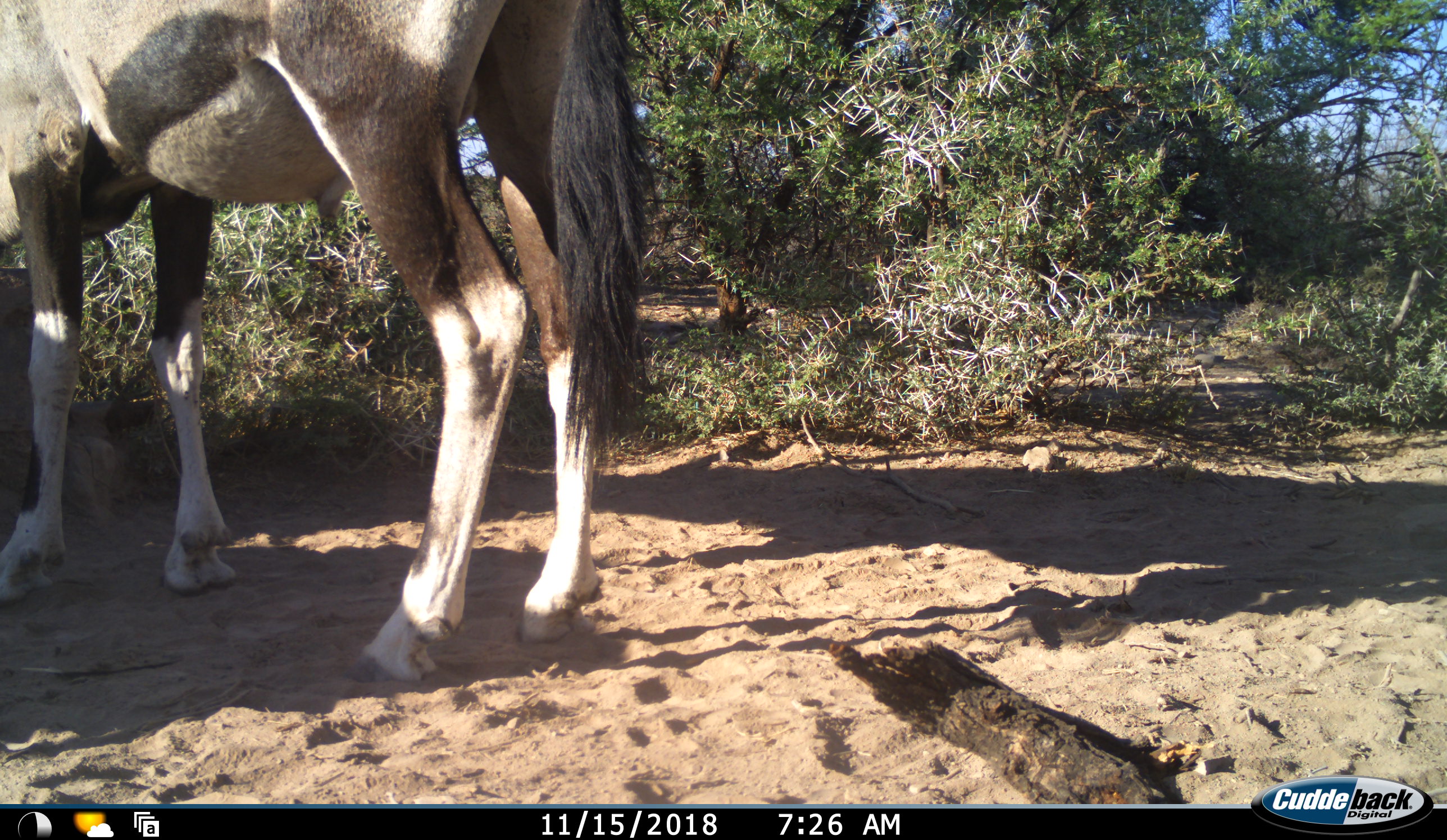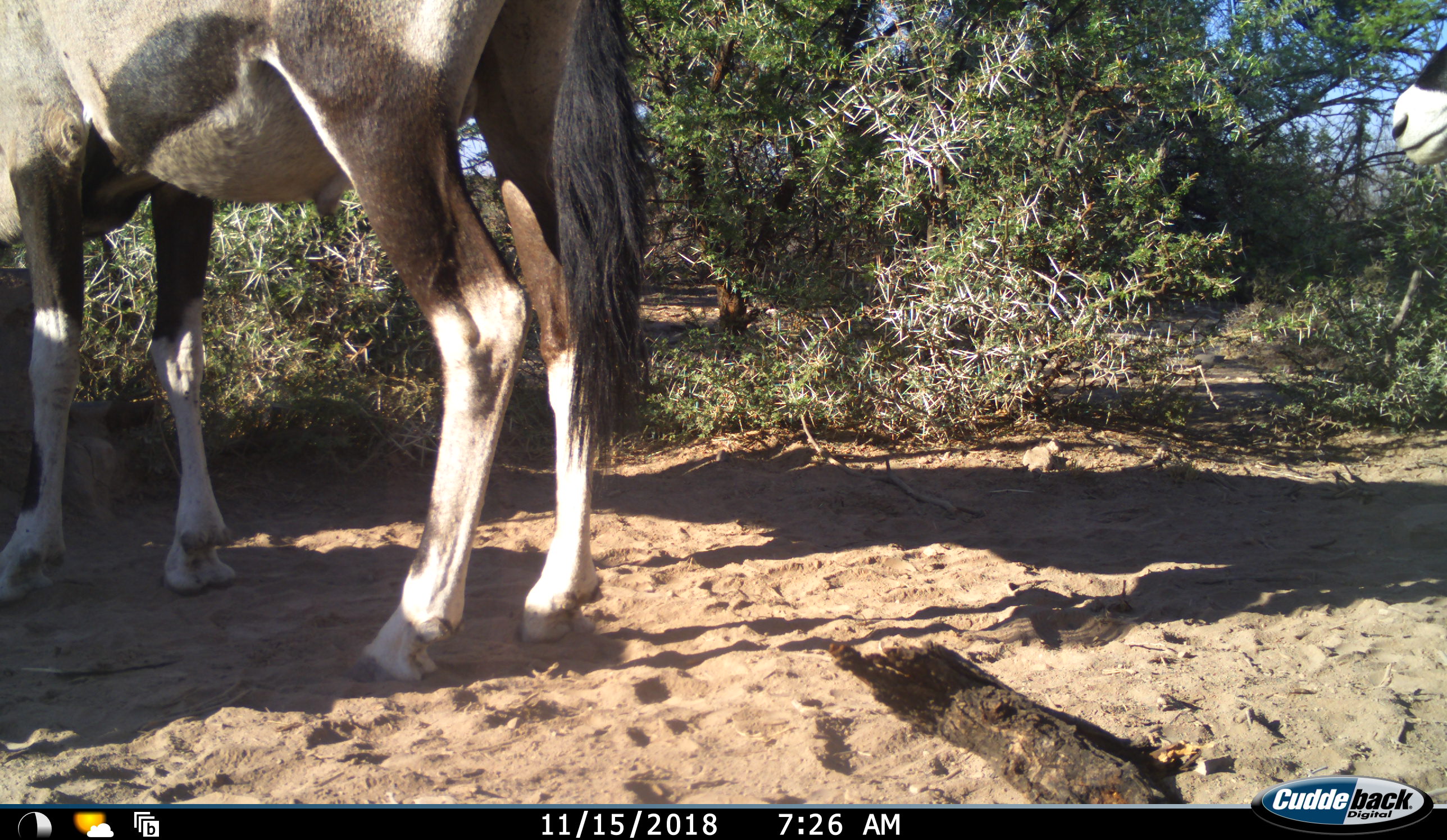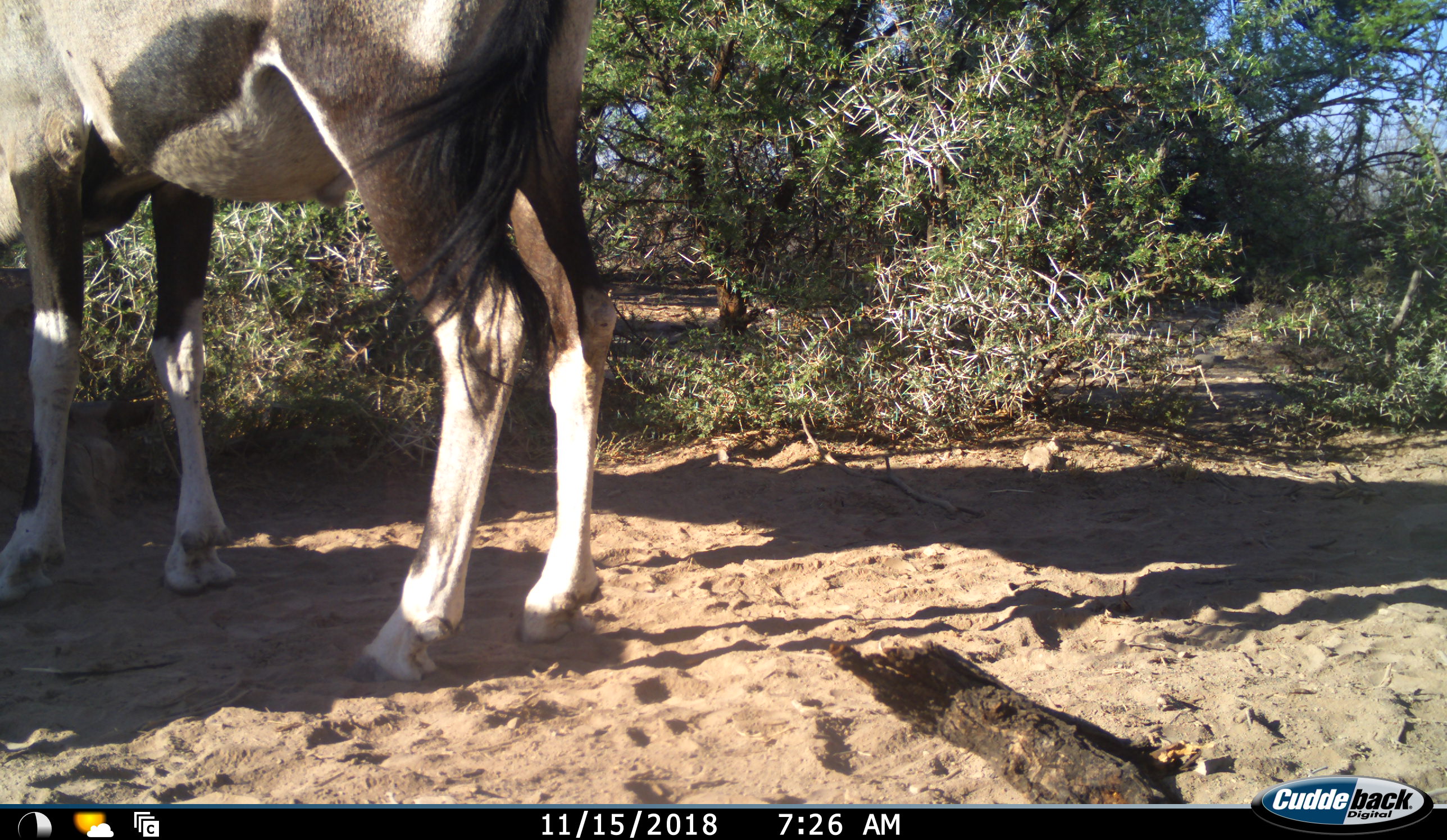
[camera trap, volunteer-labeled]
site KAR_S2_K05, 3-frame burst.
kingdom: Animalia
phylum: Chordata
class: Mammalia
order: Artiodactyla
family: Bovidae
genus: Oryx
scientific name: Oryx gazella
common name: gemsbok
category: oryx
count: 2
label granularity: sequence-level